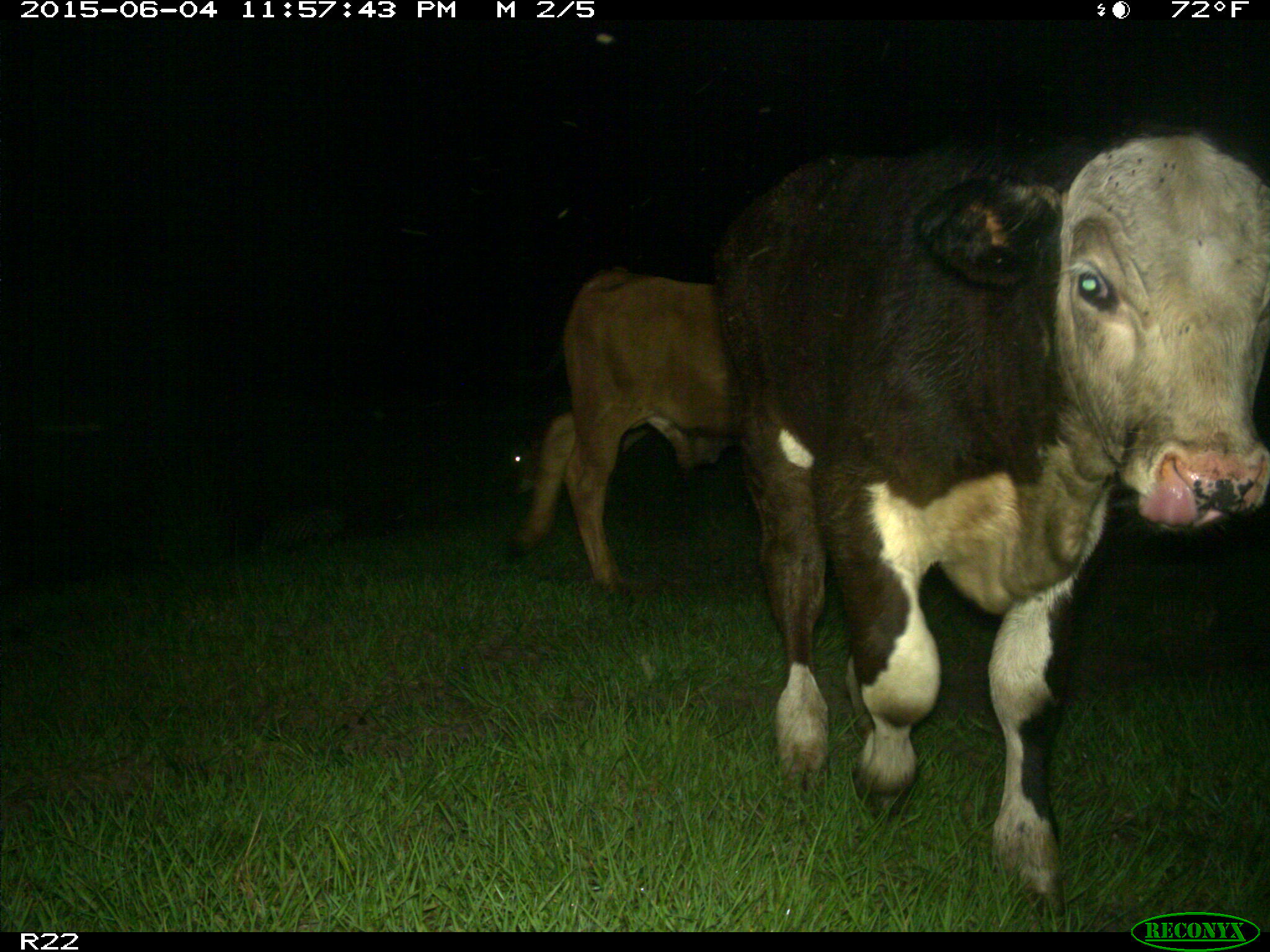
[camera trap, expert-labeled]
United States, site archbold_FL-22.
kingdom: Animalia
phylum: Chordata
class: Mammalia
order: Artiodactyla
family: Bovidae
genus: Bos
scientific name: Bos taurus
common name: domestic cow